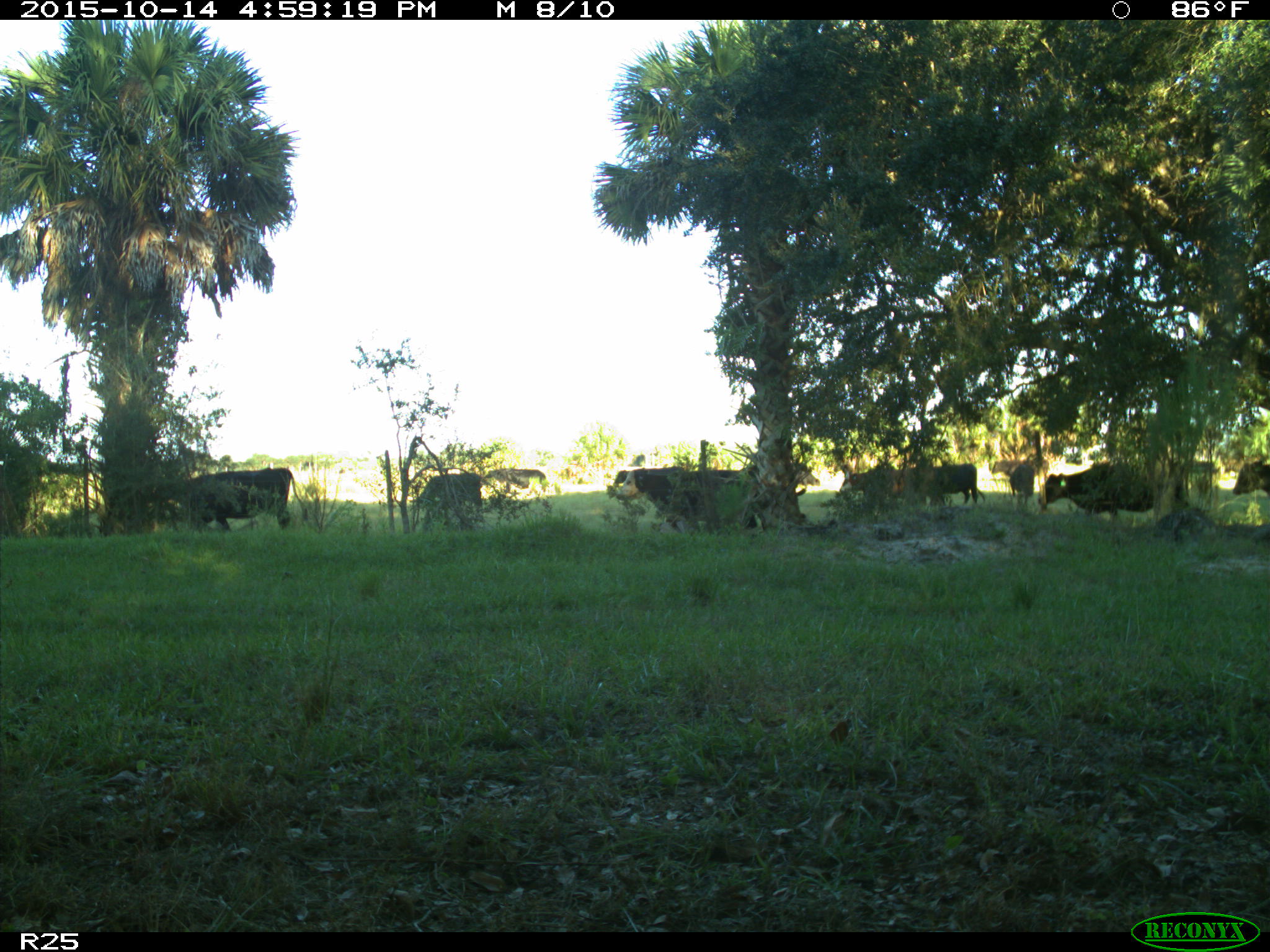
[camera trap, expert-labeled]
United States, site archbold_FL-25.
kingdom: Animalia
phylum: Chordata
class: Mammalia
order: Artiodactyla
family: Bovidae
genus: Bos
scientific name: Bos taurus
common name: domestic cow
Bos taurus (domestic cow).